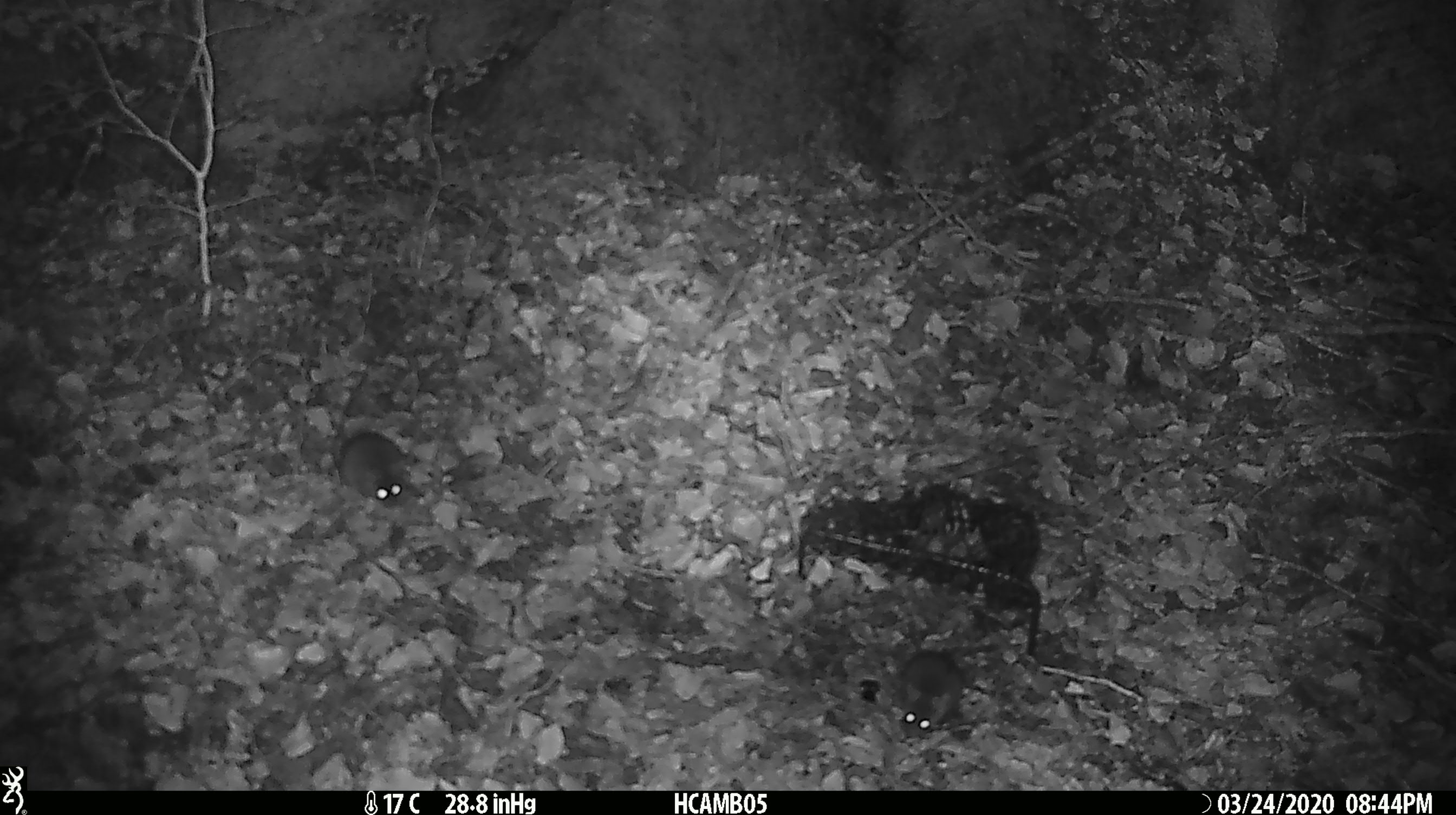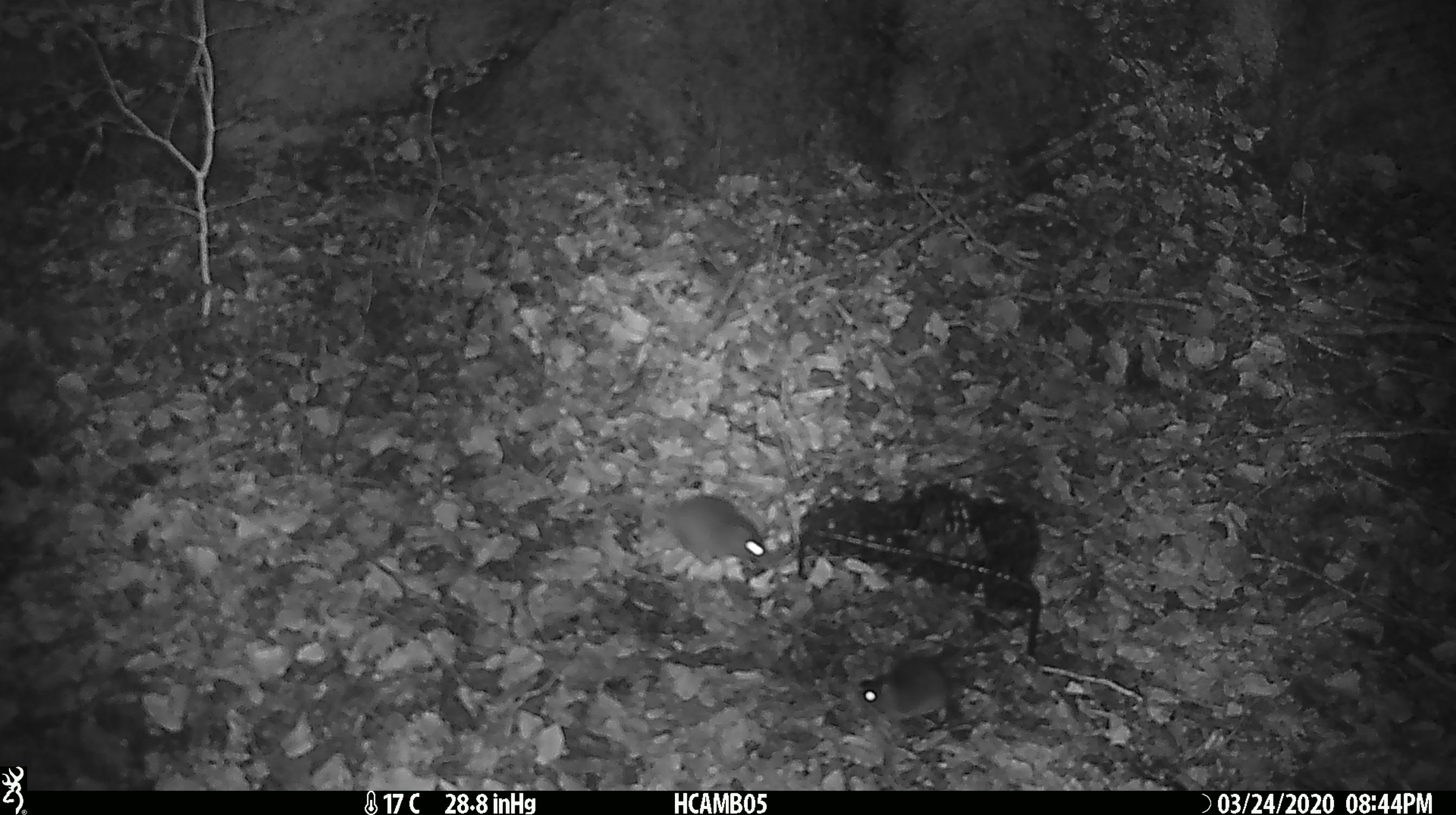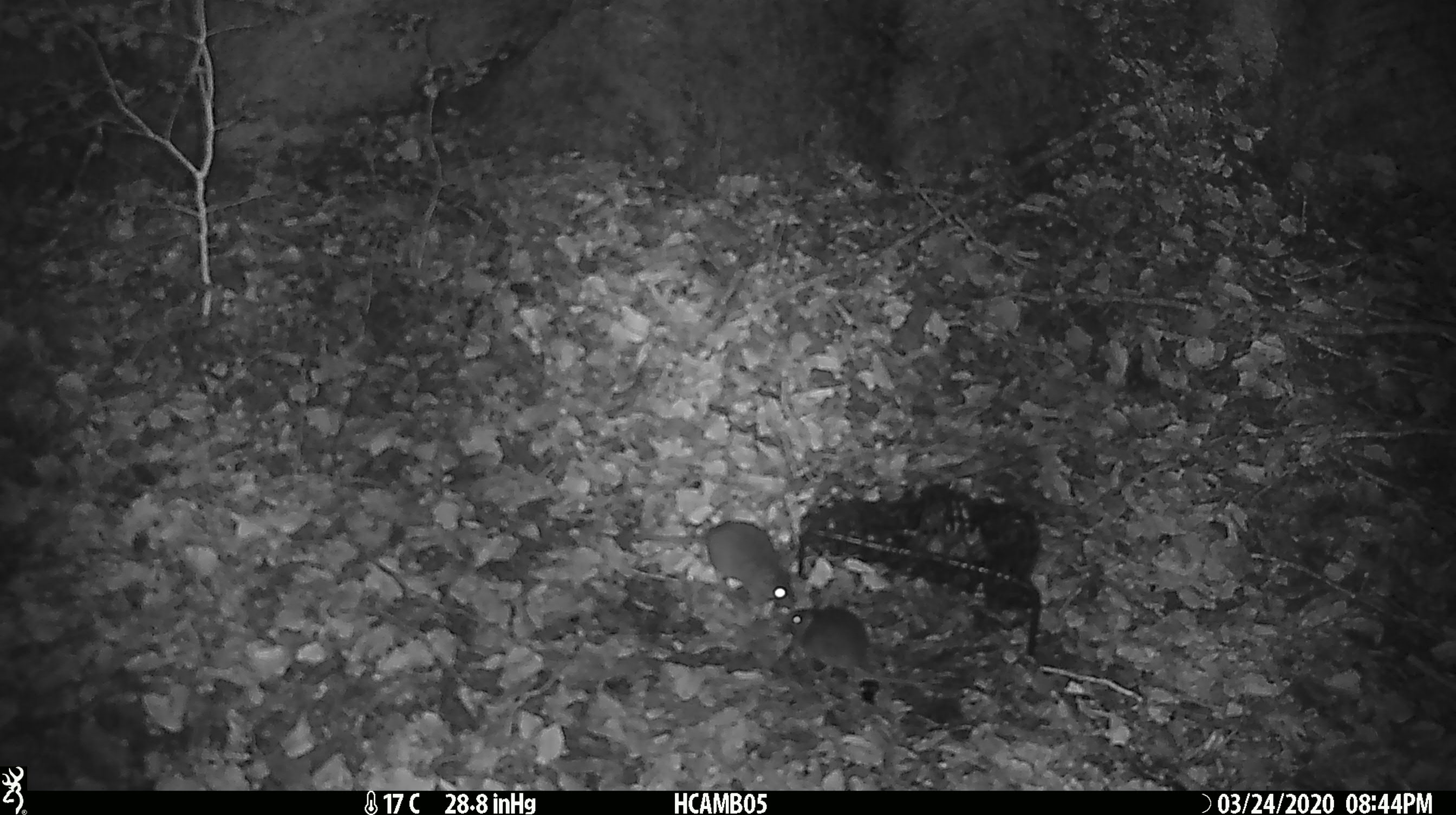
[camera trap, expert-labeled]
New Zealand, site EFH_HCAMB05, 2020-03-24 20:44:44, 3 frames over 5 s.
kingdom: Animalia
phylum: Chordata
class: Mammalia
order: Rodentia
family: Muridae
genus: Mus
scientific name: Mus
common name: mouse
Mouse (Mus).